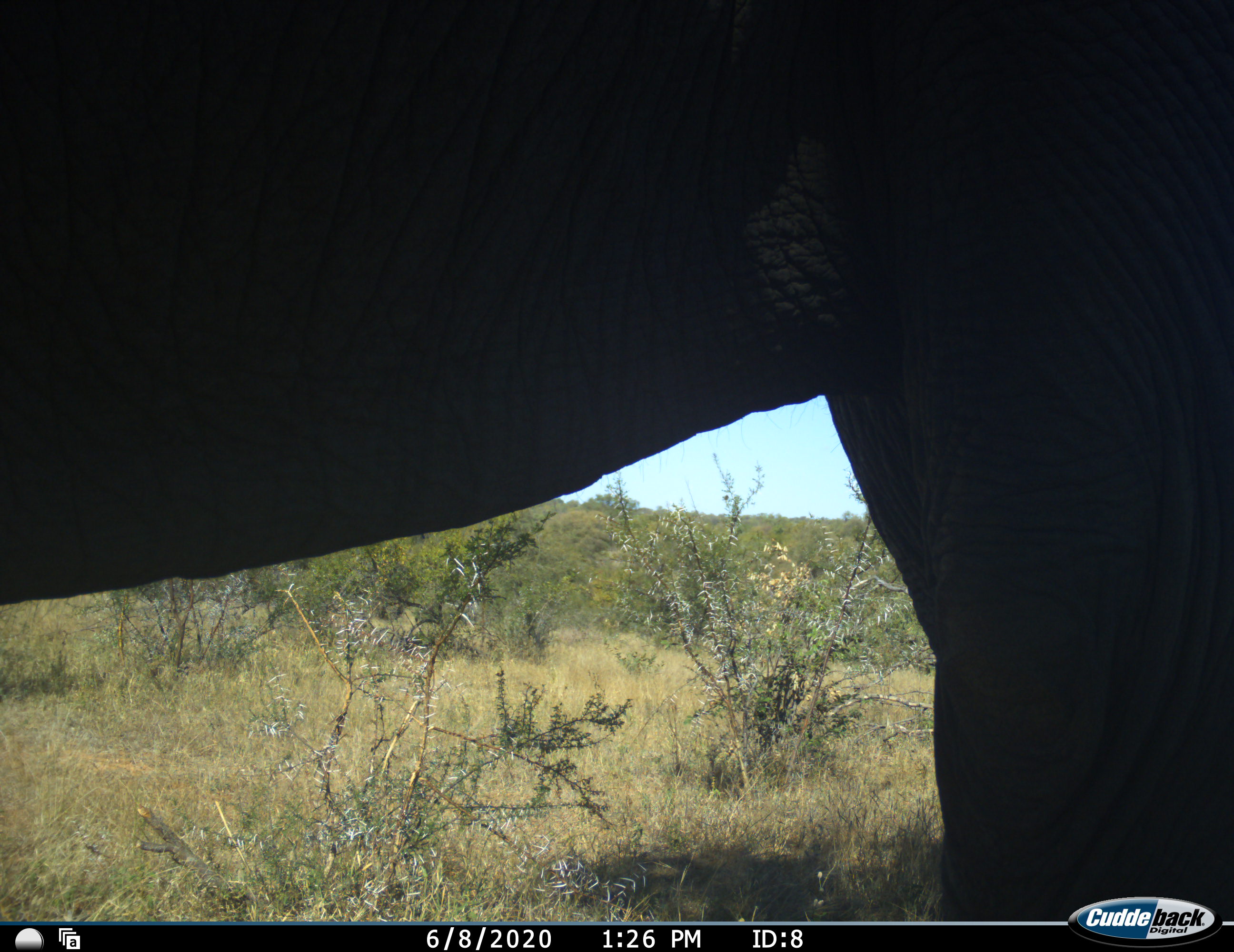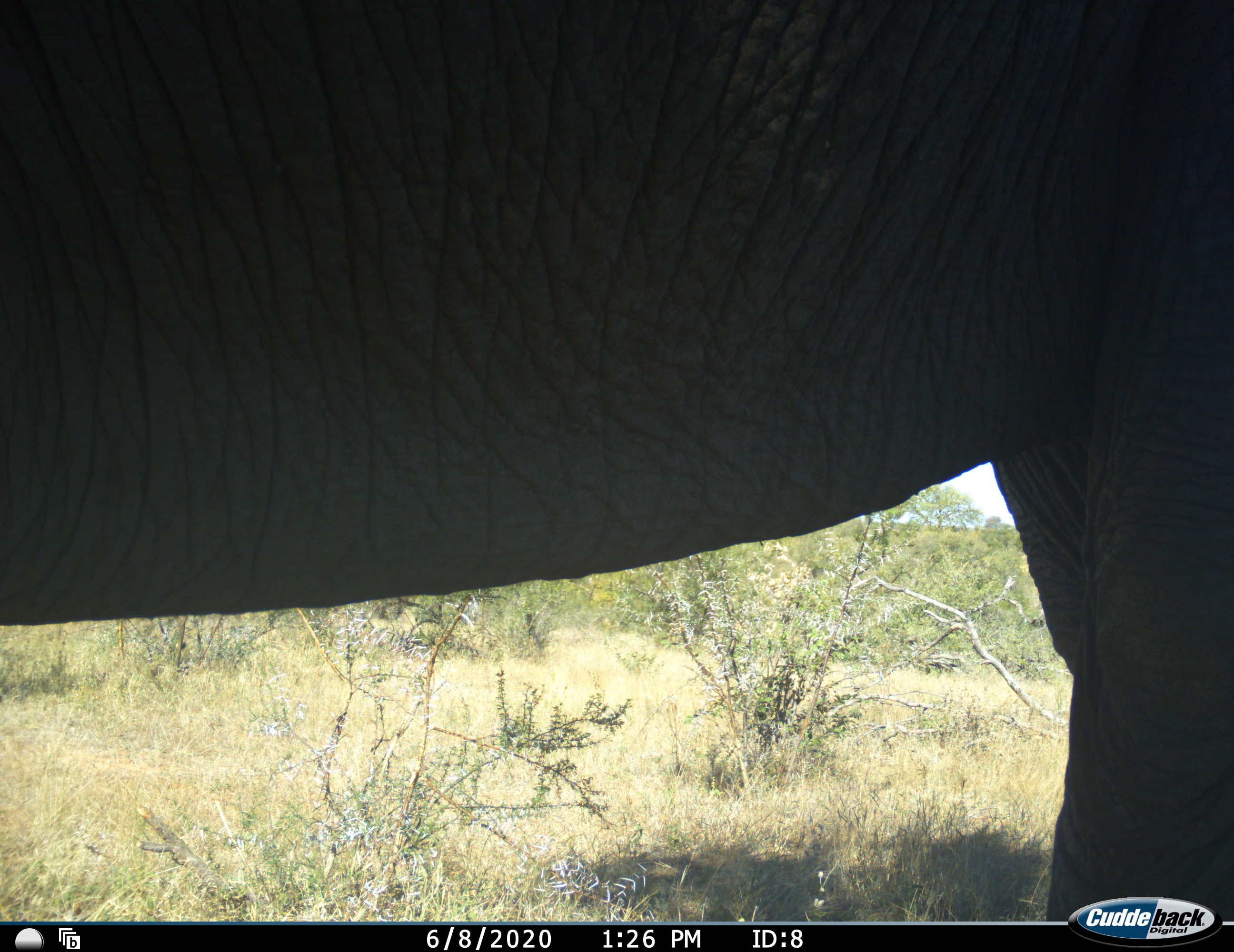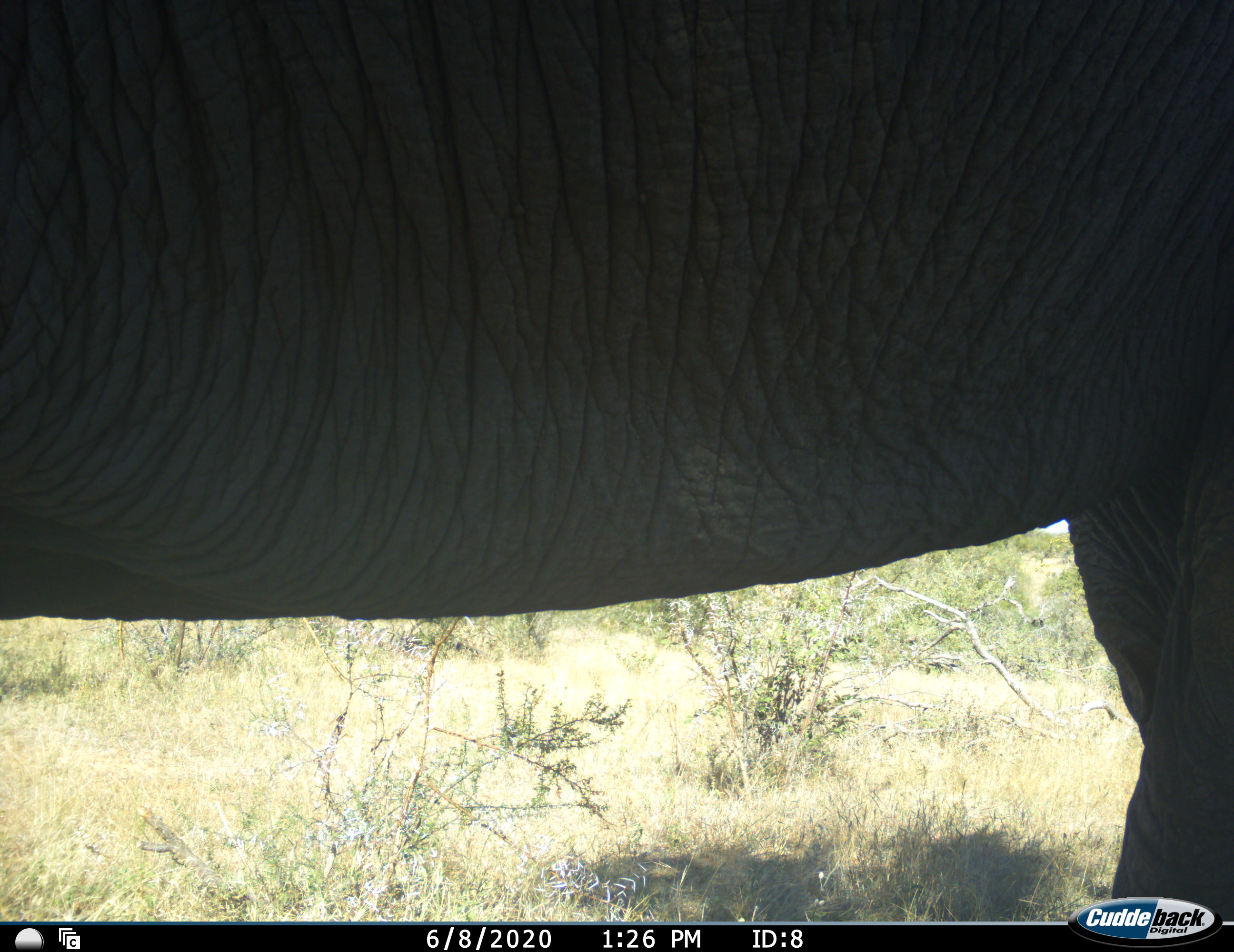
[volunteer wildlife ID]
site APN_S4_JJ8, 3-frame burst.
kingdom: Animalia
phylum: Chordata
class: Mammalia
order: Proboscidea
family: Elephantidae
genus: Loxodonta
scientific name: Loxodonta africana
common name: african bush elephant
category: elephant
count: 1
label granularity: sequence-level